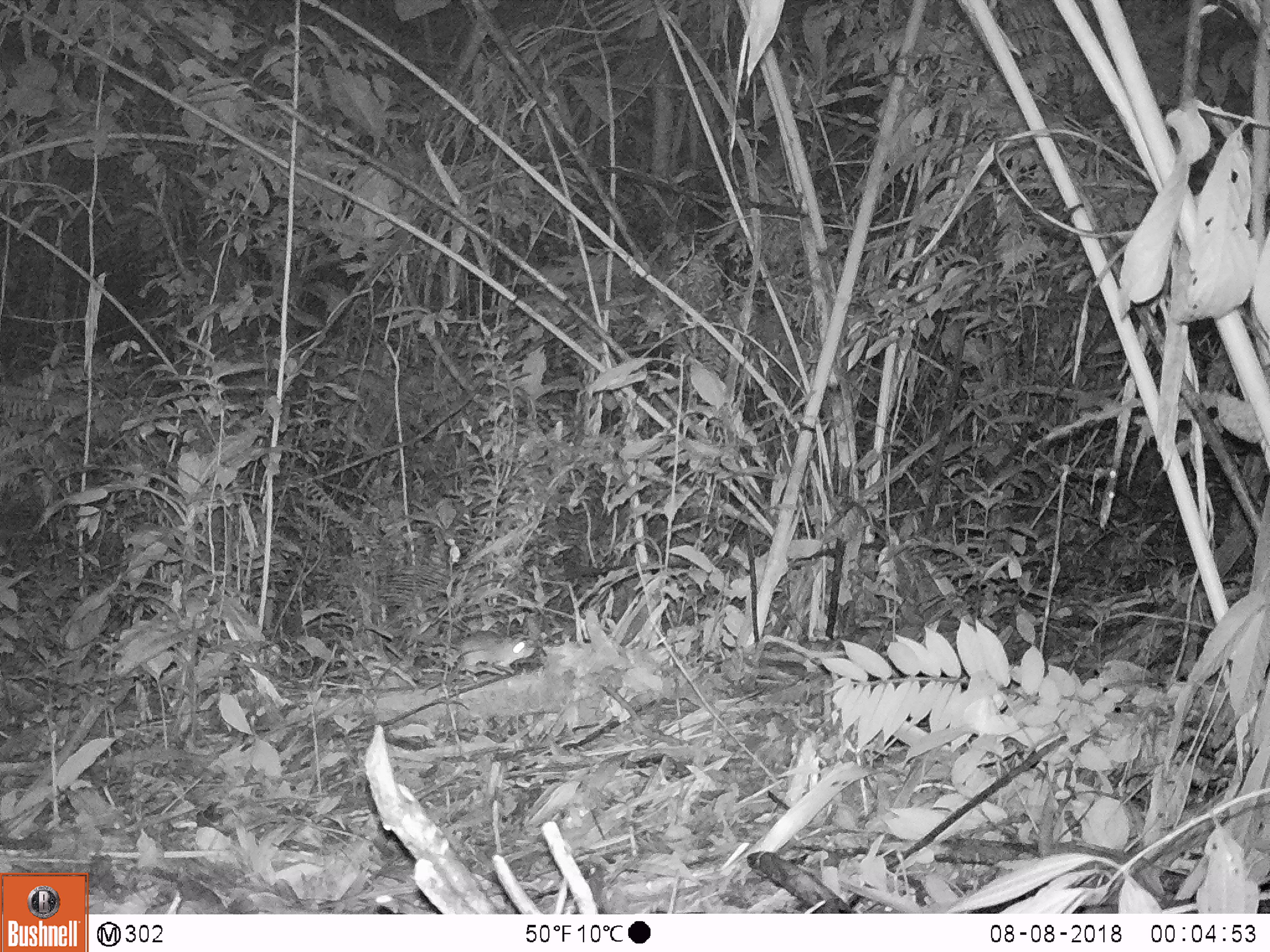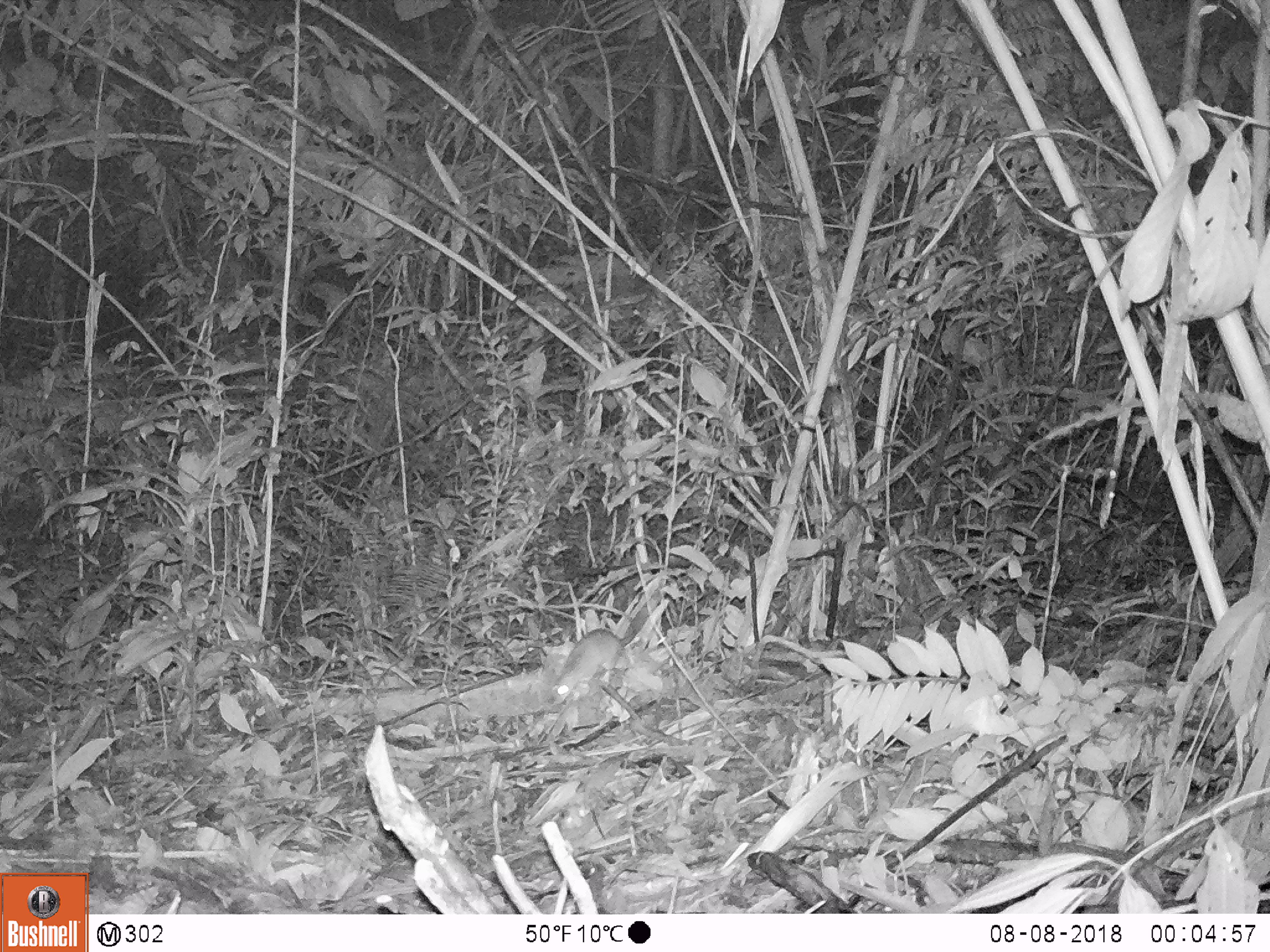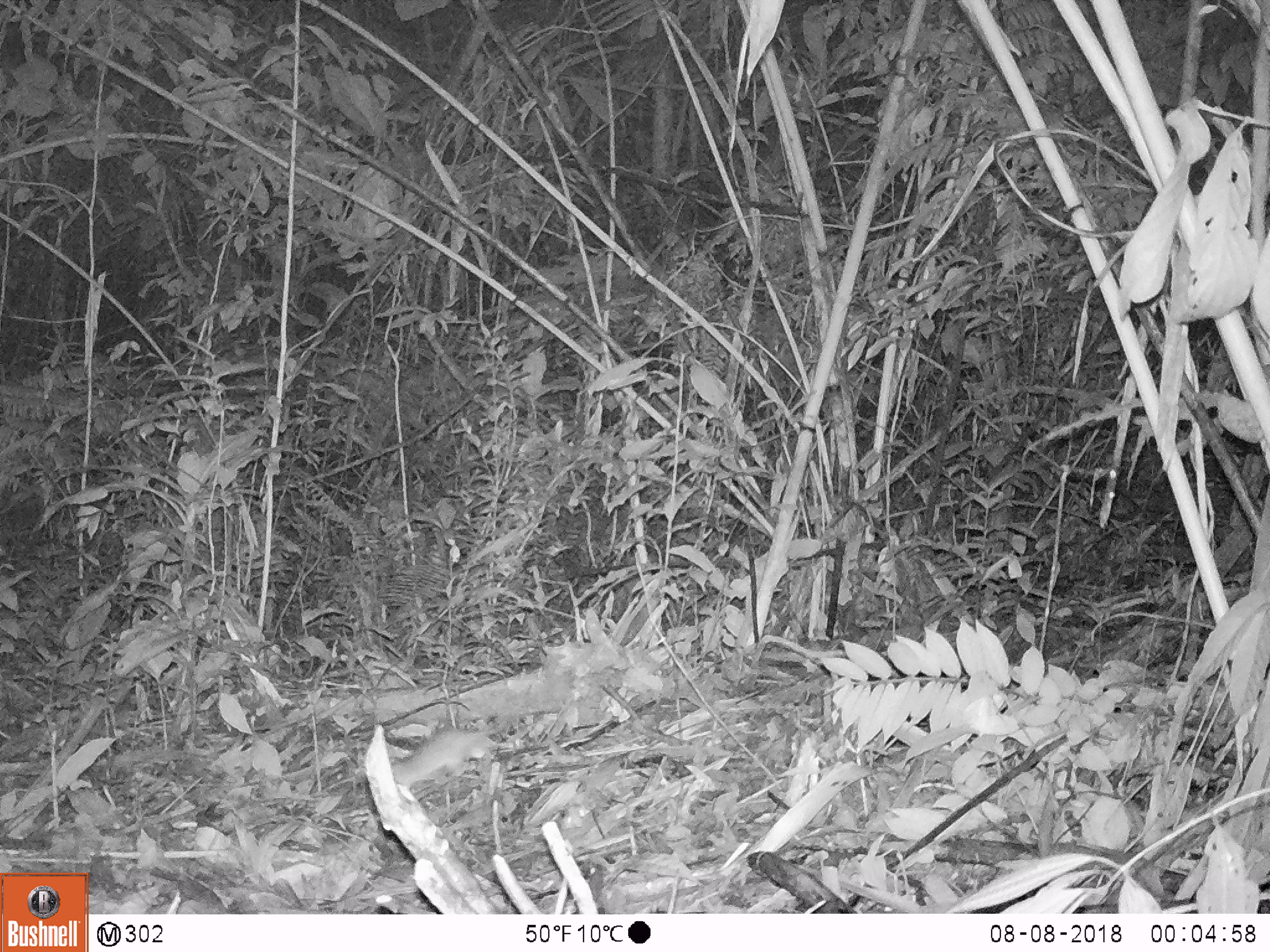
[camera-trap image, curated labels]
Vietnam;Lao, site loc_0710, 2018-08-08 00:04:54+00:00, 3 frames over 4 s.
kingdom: Animalia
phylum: Chordata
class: Mammalia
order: Rodentia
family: Muridae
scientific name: Muridae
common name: old-world mice and rats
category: unidentified murid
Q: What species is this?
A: Unidentified murid (old-world mice and rats) (Muridae).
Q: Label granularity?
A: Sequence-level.